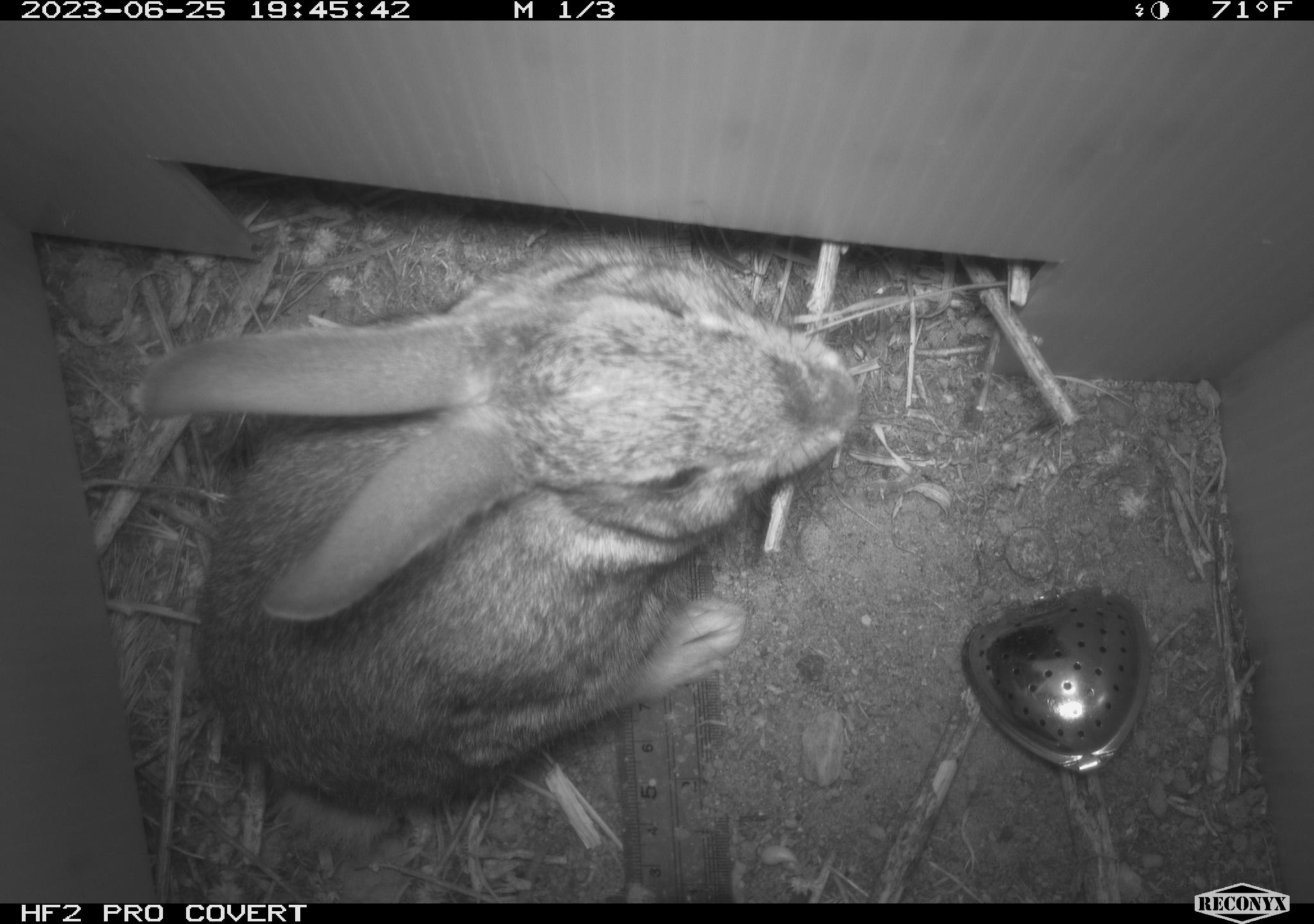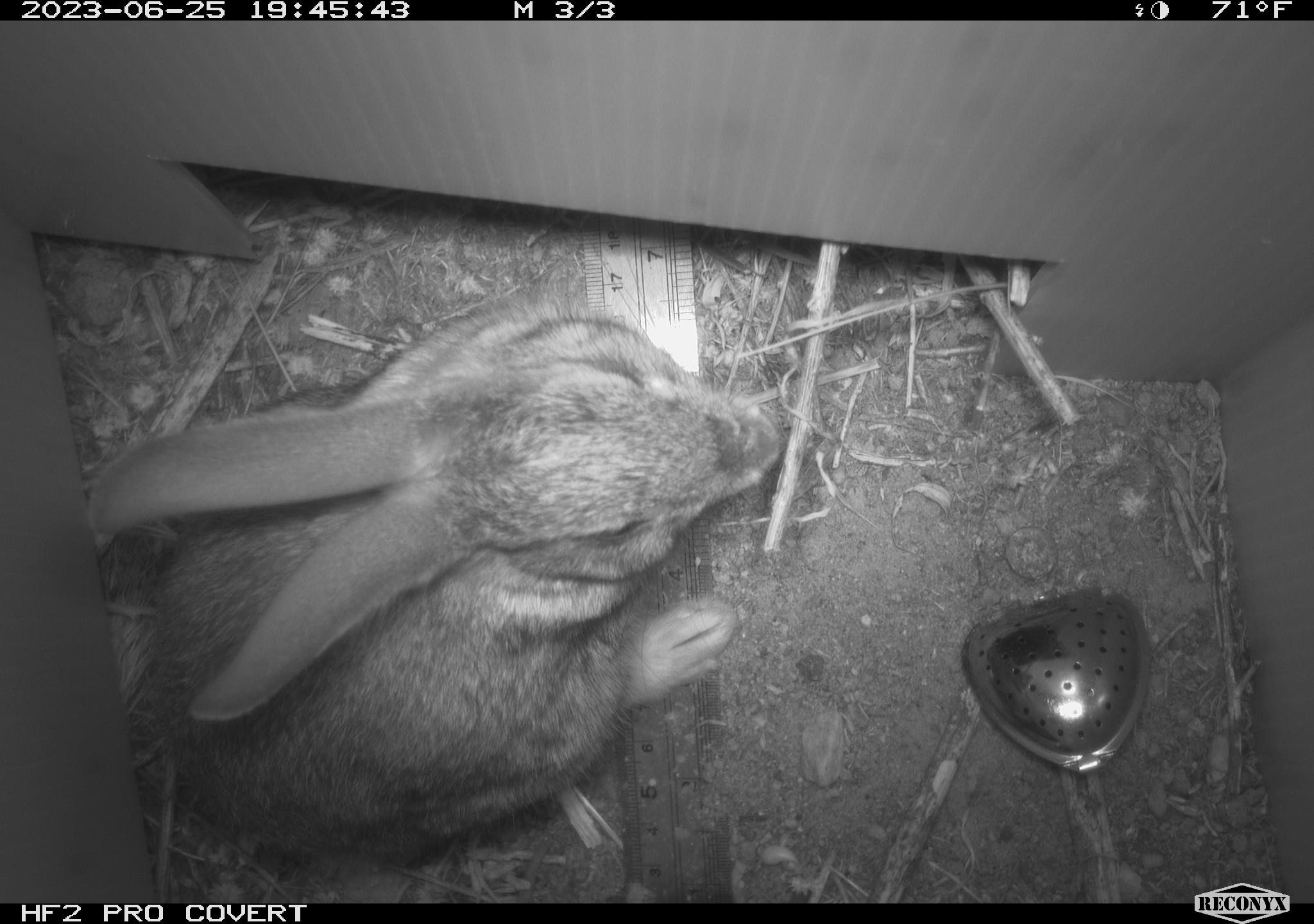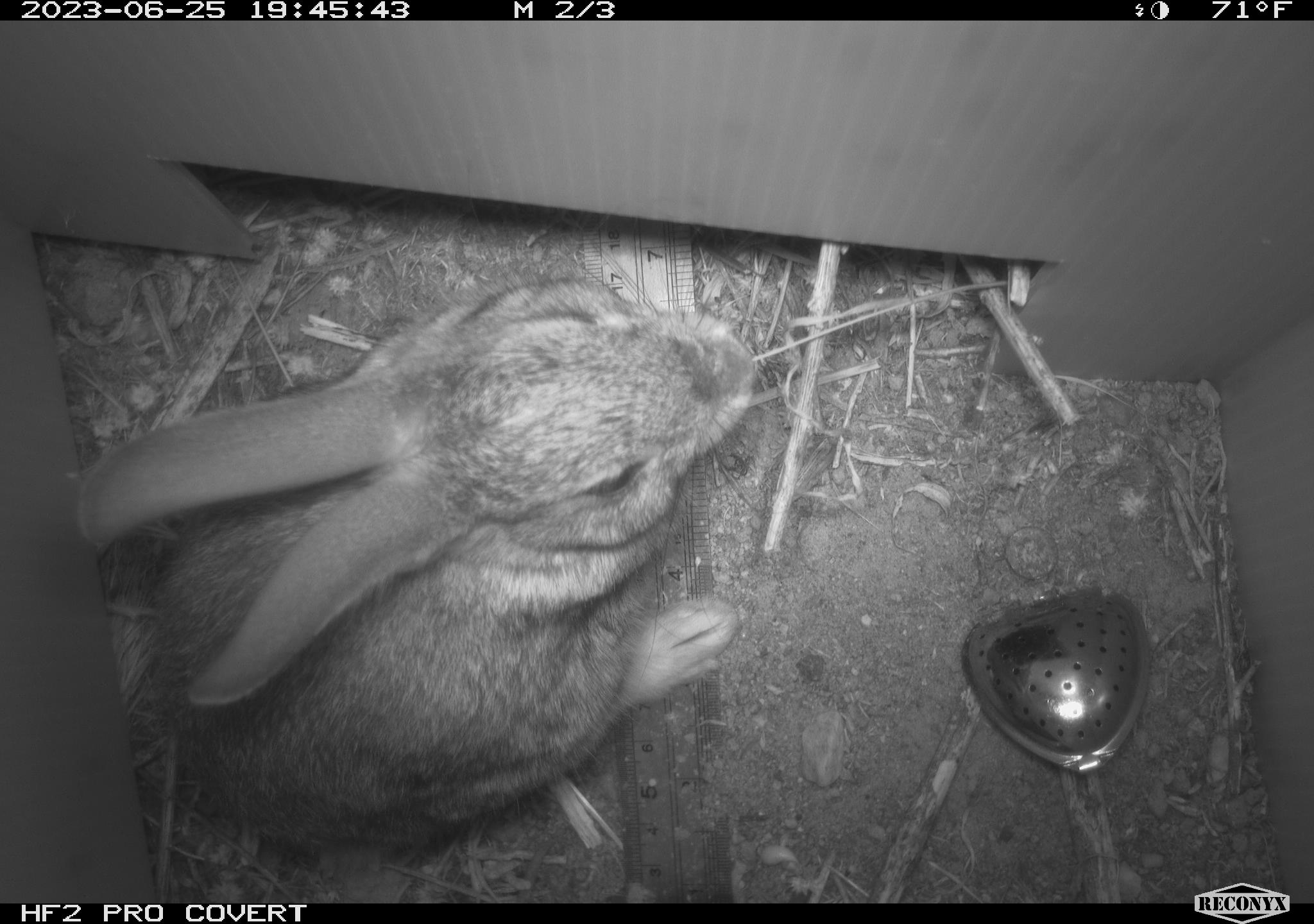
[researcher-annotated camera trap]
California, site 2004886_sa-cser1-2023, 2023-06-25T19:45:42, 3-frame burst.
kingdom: Animalia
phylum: Chordata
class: Mammalia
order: Lagomorpha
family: Leporidae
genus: Sylvilagus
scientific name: Sylvilagus bachmani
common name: brush rabbit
Brush rabbit (Sylvilagus bachmani).